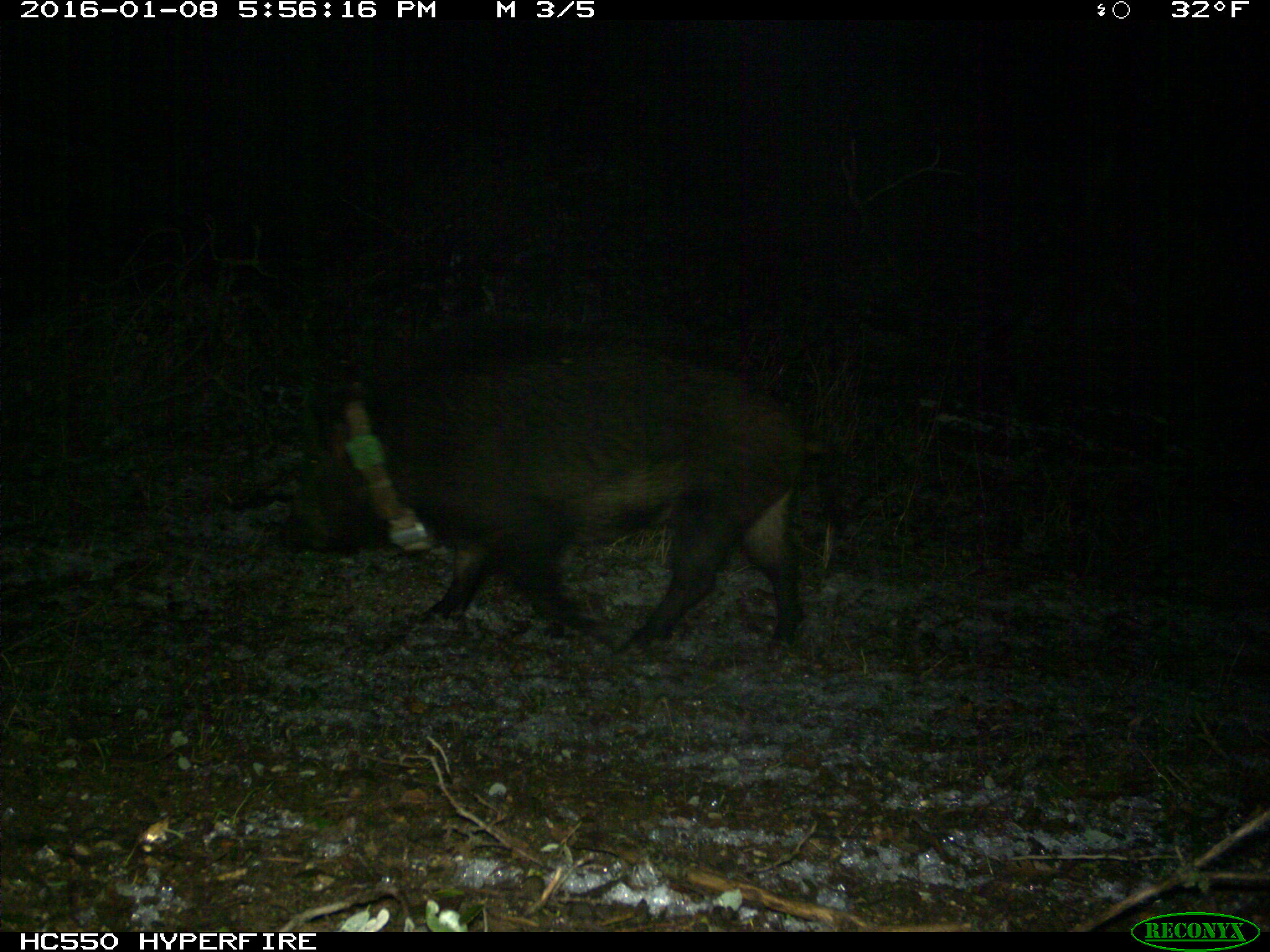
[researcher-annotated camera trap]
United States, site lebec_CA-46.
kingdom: Animalia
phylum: Chordata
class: Mammalia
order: Artiodactyla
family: Suidae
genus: Sus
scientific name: Sus scrofa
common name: wild boar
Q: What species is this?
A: Sus scrofa (wild boar).